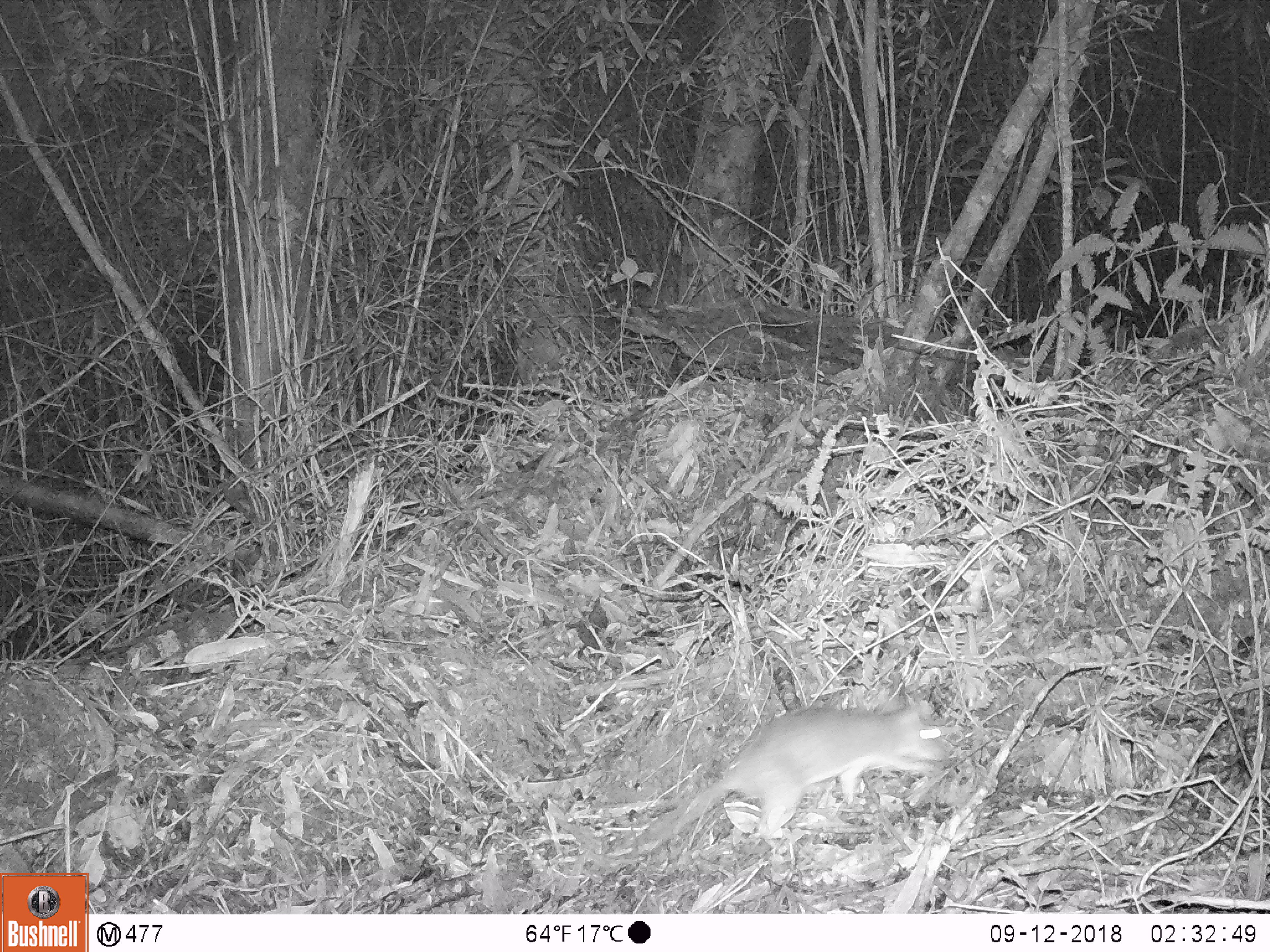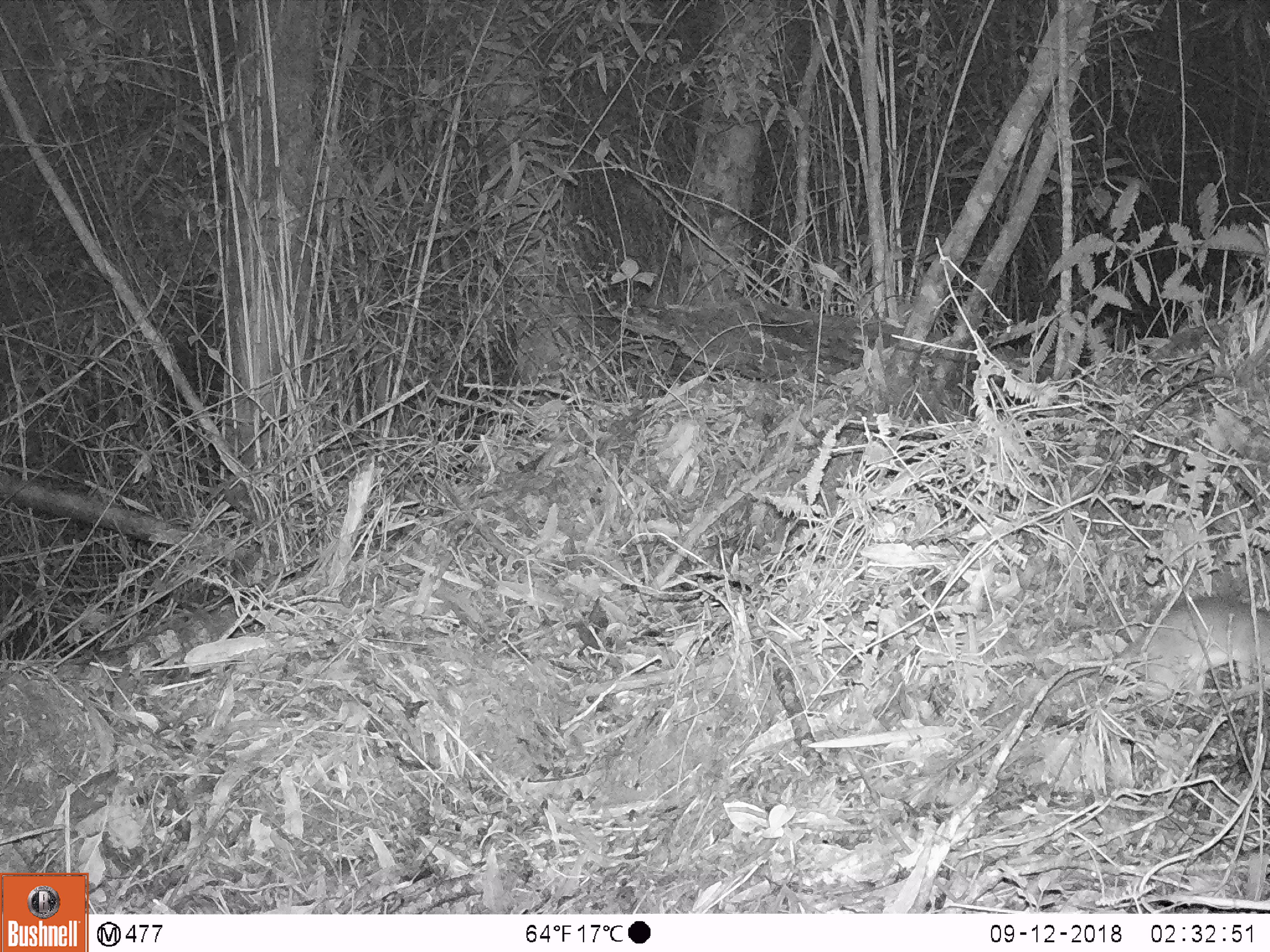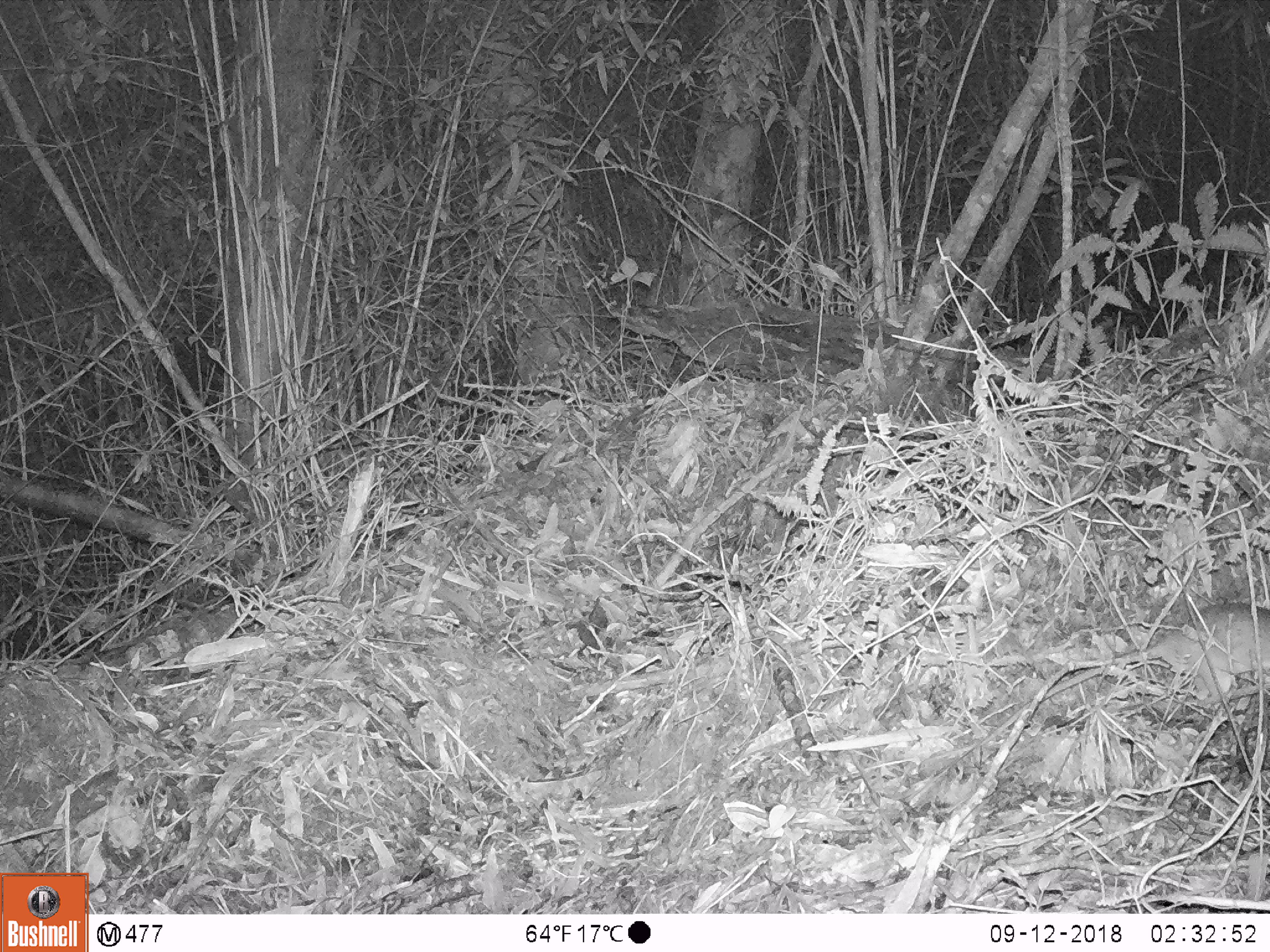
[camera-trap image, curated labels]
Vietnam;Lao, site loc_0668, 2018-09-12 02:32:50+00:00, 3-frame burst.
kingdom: Animalia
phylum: Chordata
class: Mammalia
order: Rodentia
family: Muridae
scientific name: Muridae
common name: old-world mice and rats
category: unidentified murid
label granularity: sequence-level